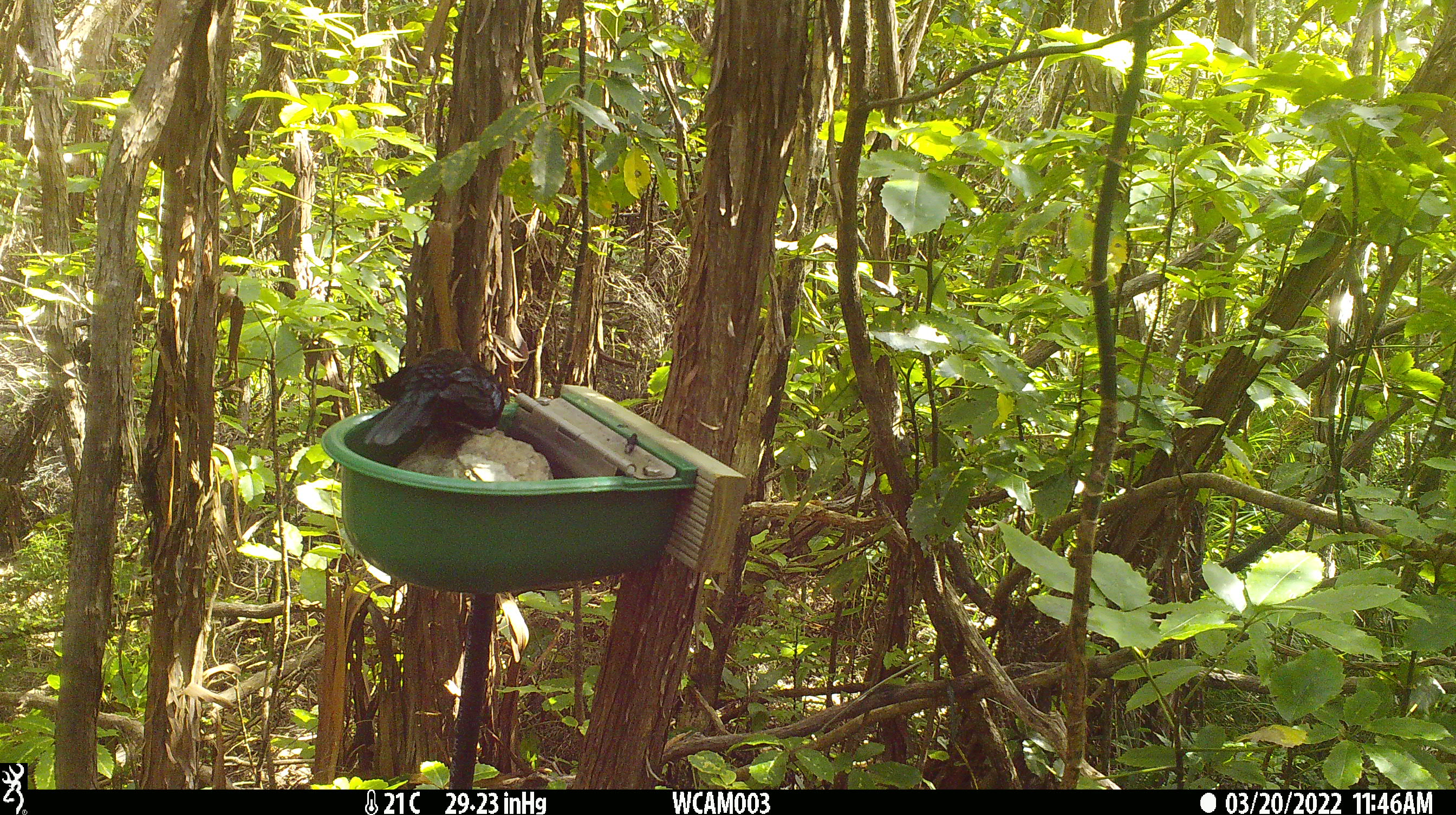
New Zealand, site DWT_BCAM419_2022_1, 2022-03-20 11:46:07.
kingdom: Animalia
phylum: Chordata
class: Aves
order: Passeriformes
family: Meliphagidae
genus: Prosthemadera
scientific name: Prosthemadera novaeseelandiae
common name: tui